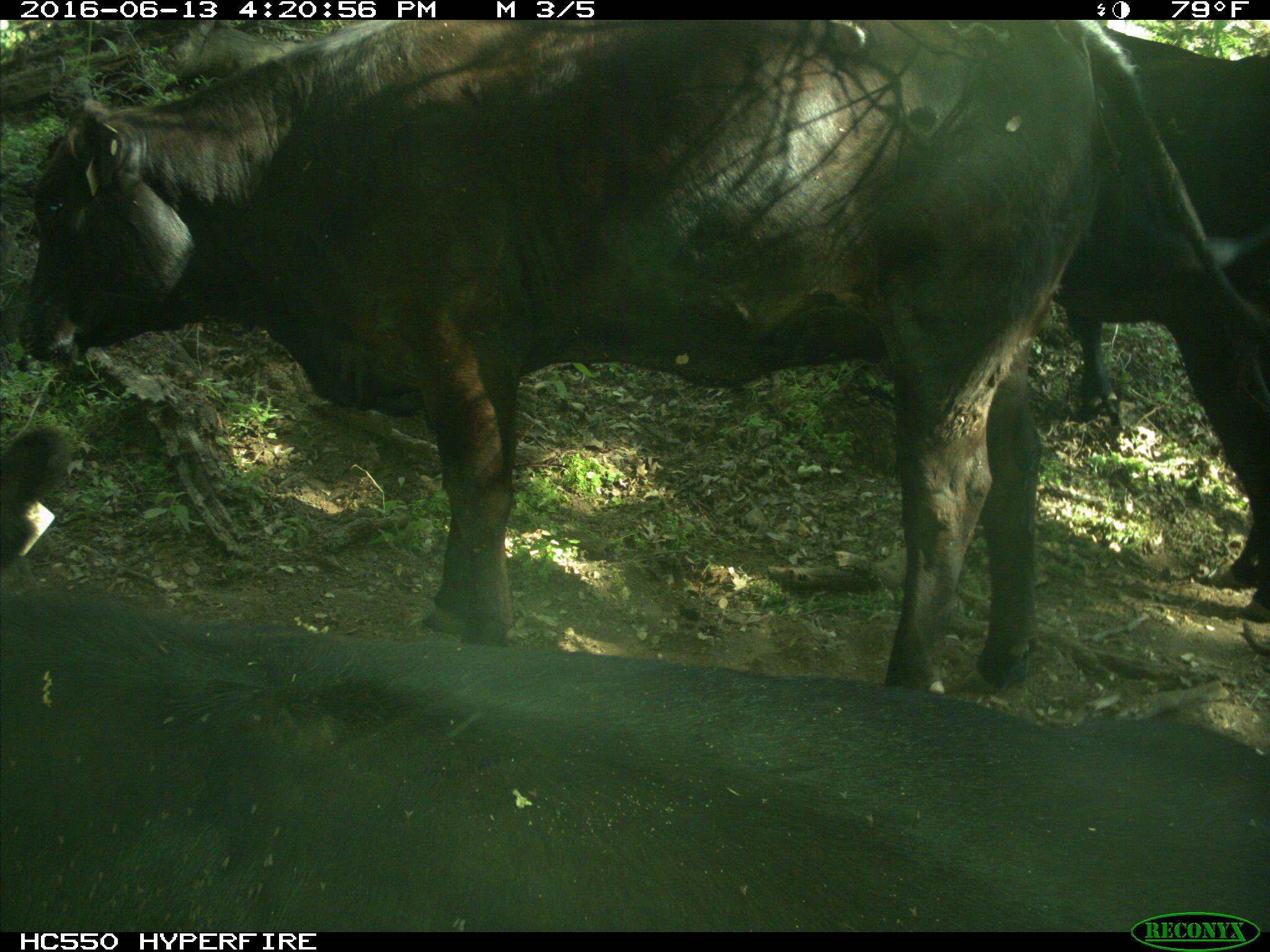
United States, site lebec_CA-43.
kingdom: Animalia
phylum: Chordata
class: Mammalia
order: Artiodactyla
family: Bovidae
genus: Bos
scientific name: Bos taurus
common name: domestic cow